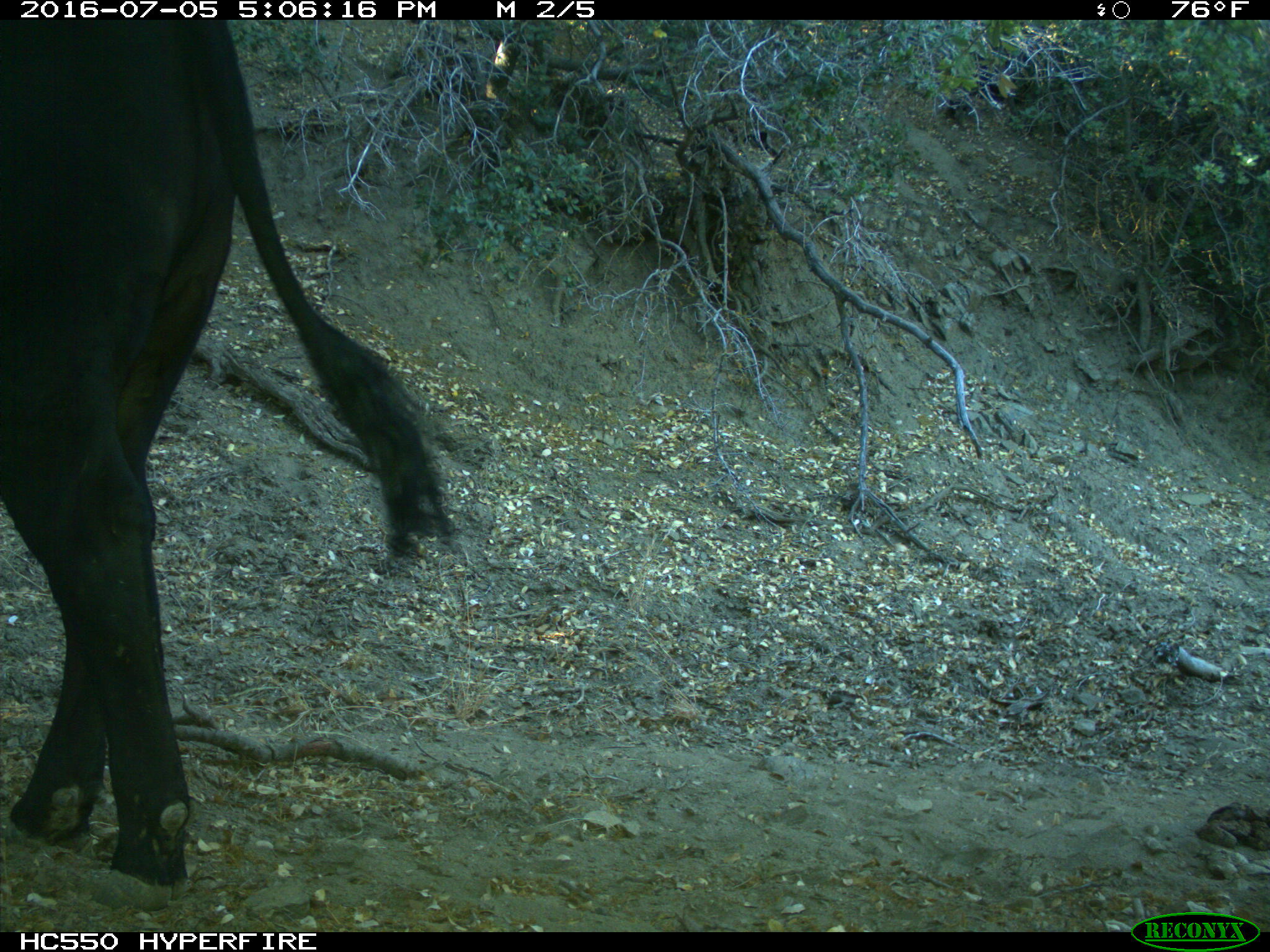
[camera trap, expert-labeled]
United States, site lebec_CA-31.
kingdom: Animalia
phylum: Chordata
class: Mammalia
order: Artiodactyla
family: Bovidae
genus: Bos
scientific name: Bos taurus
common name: domestic cow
Bos taurus (domestic cow).